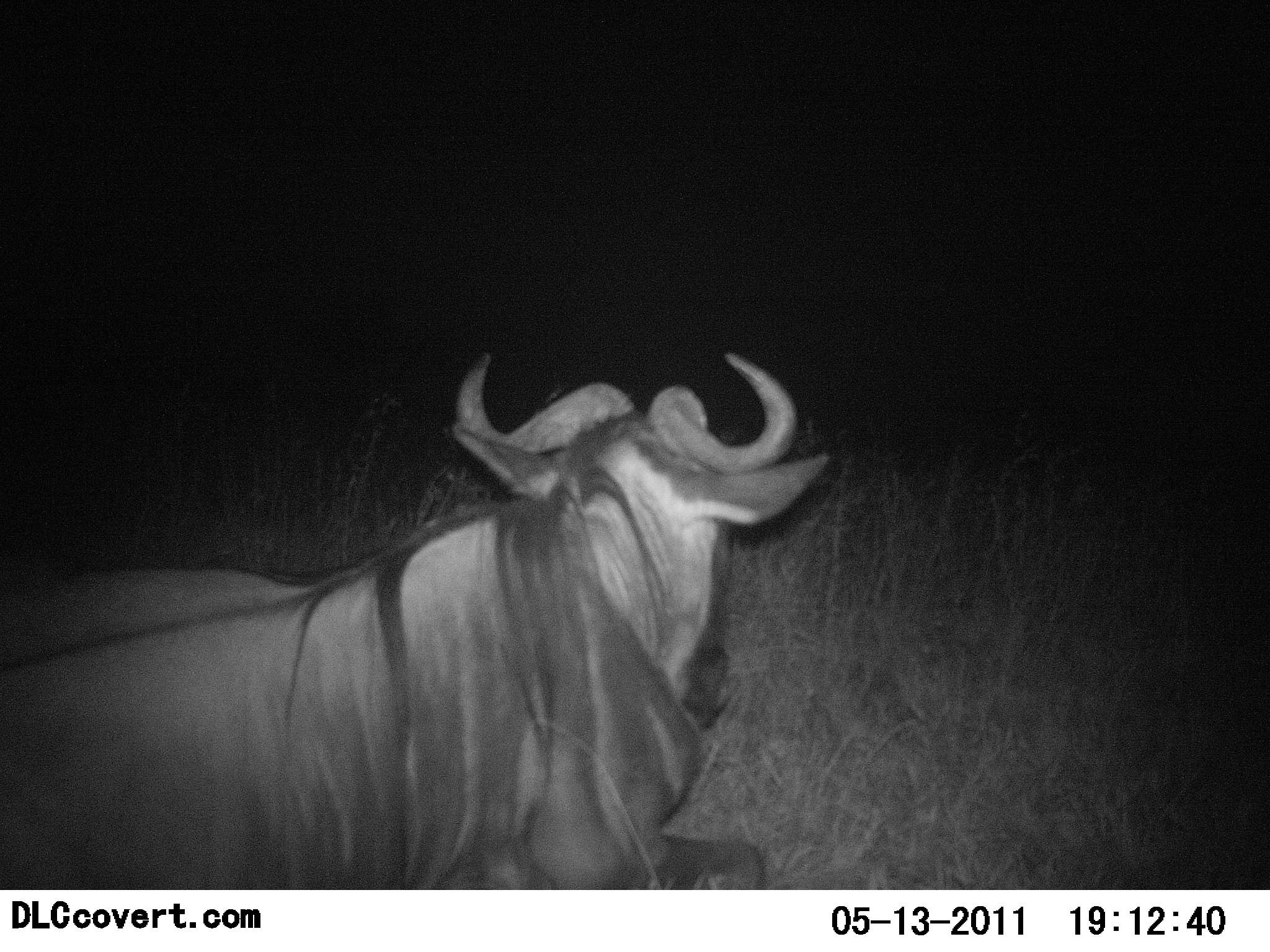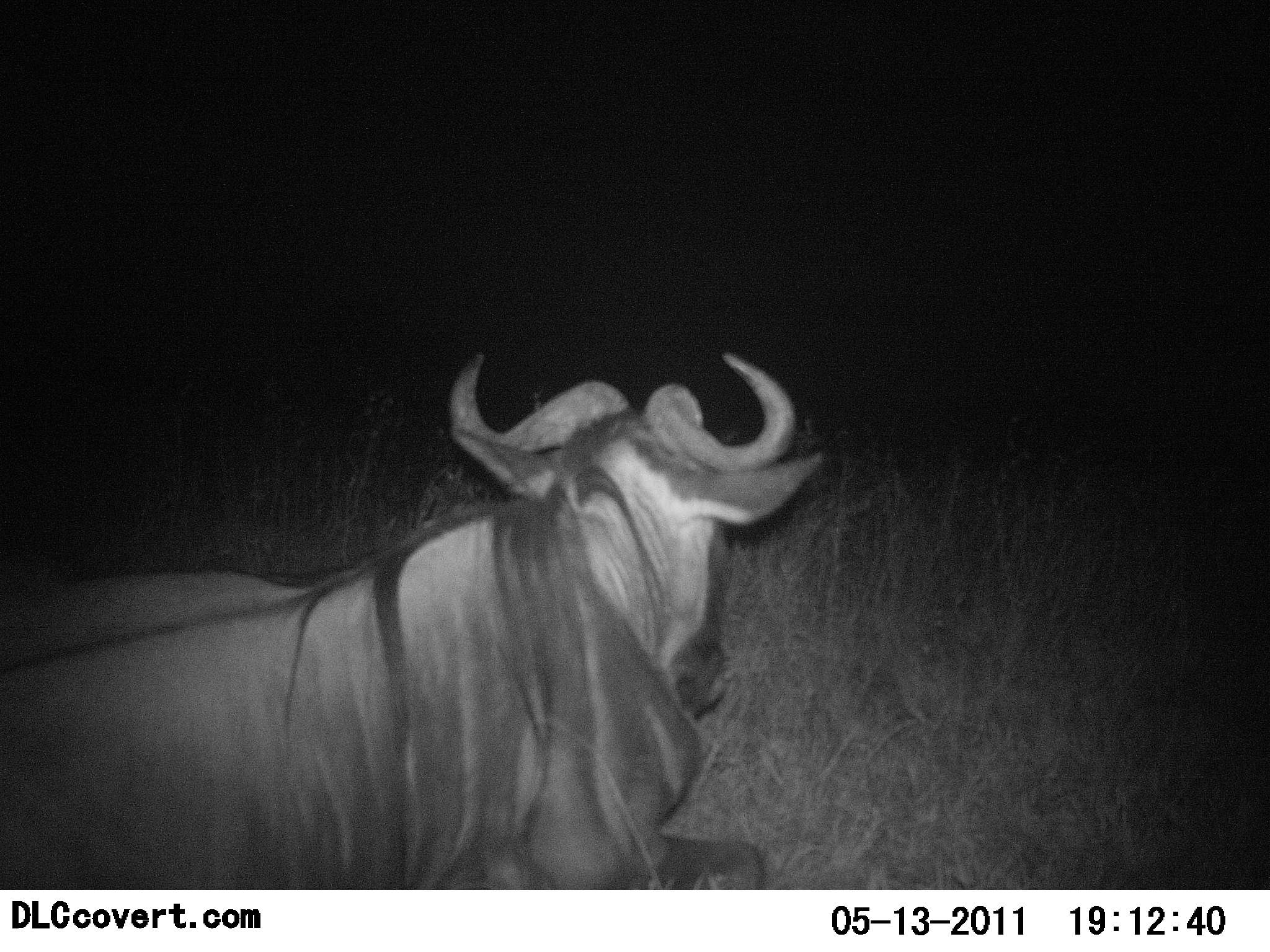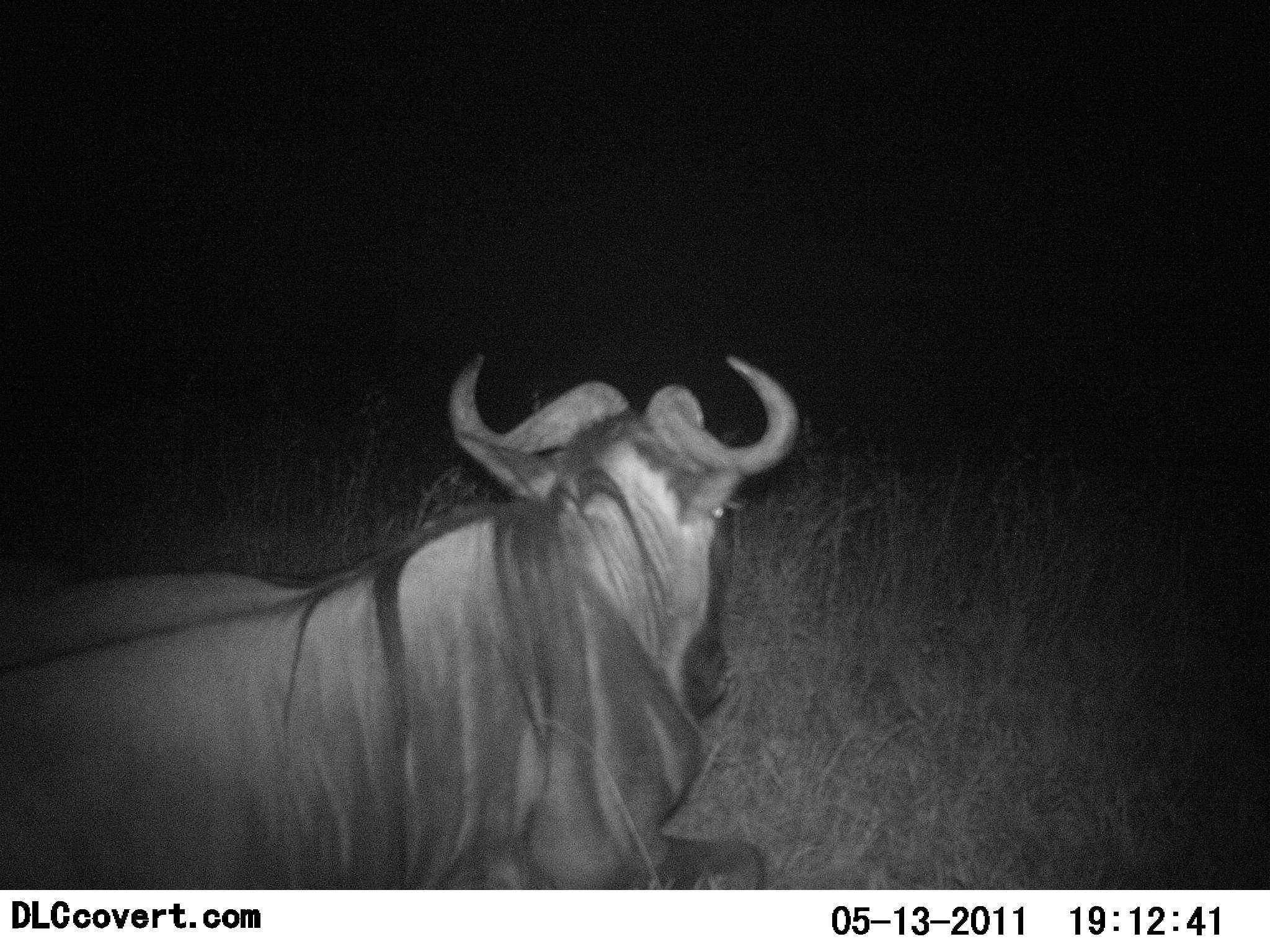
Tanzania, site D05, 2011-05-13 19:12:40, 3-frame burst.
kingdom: Animalia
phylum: Chordata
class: Mammalia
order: Artiodactyla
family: Bovidae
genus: Connochaetes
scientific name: Connochaetes taurinus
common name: blue wildebeest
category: wildebeest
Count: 1.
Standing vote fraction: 0%.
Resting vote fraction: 100%.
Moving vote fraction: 0%.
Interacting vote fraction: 0%.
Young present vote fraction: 0%.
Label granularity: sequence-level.